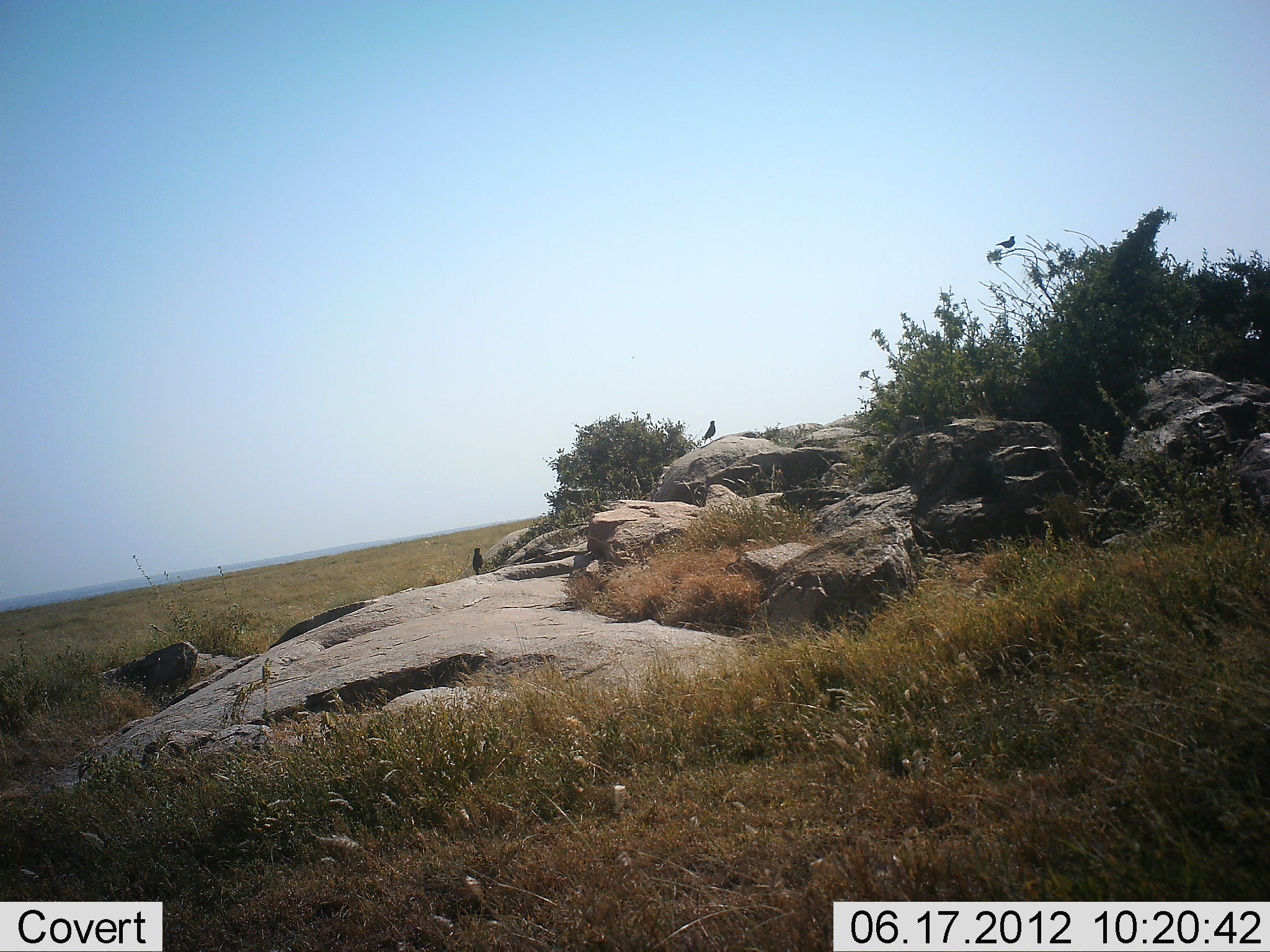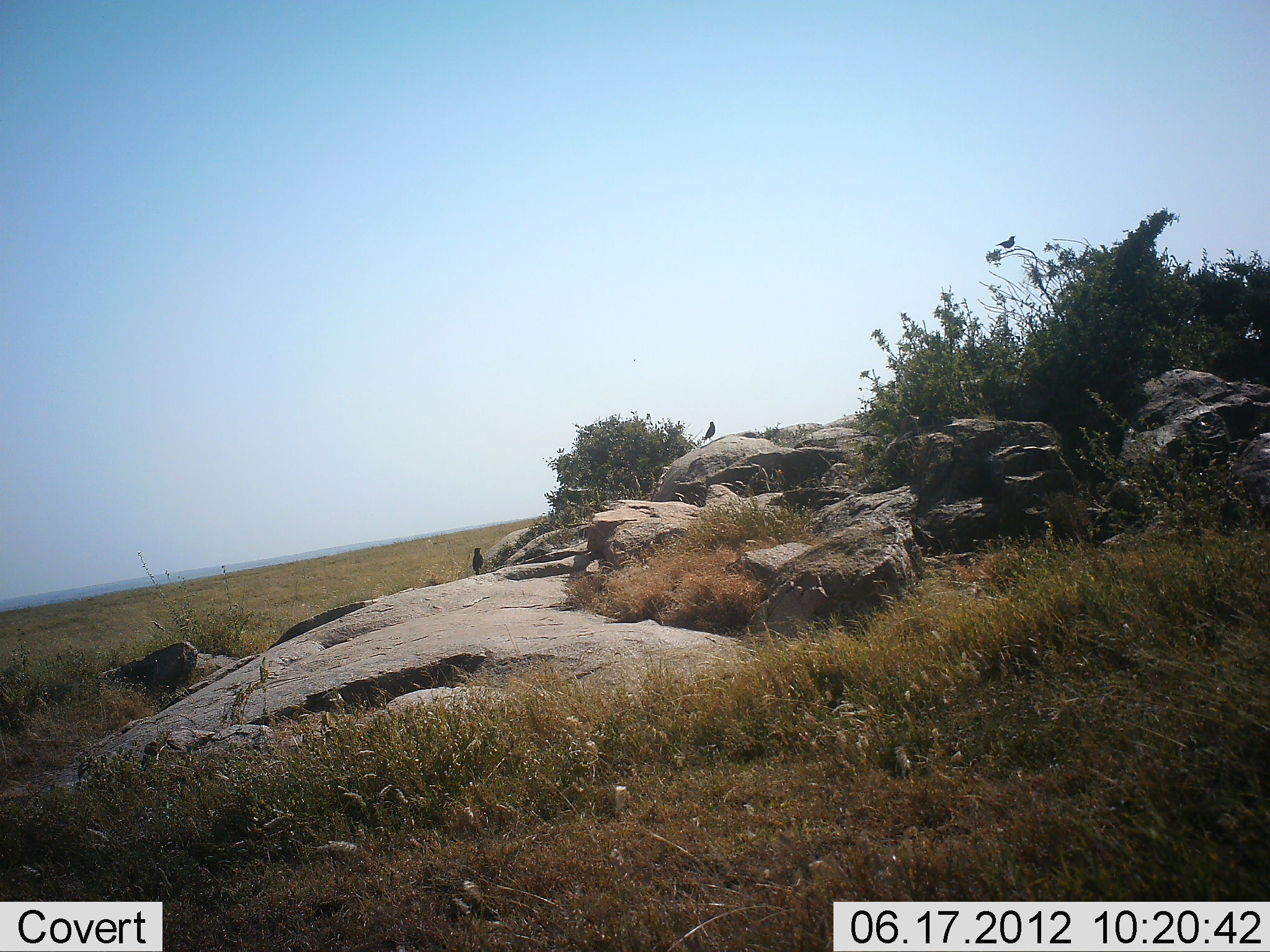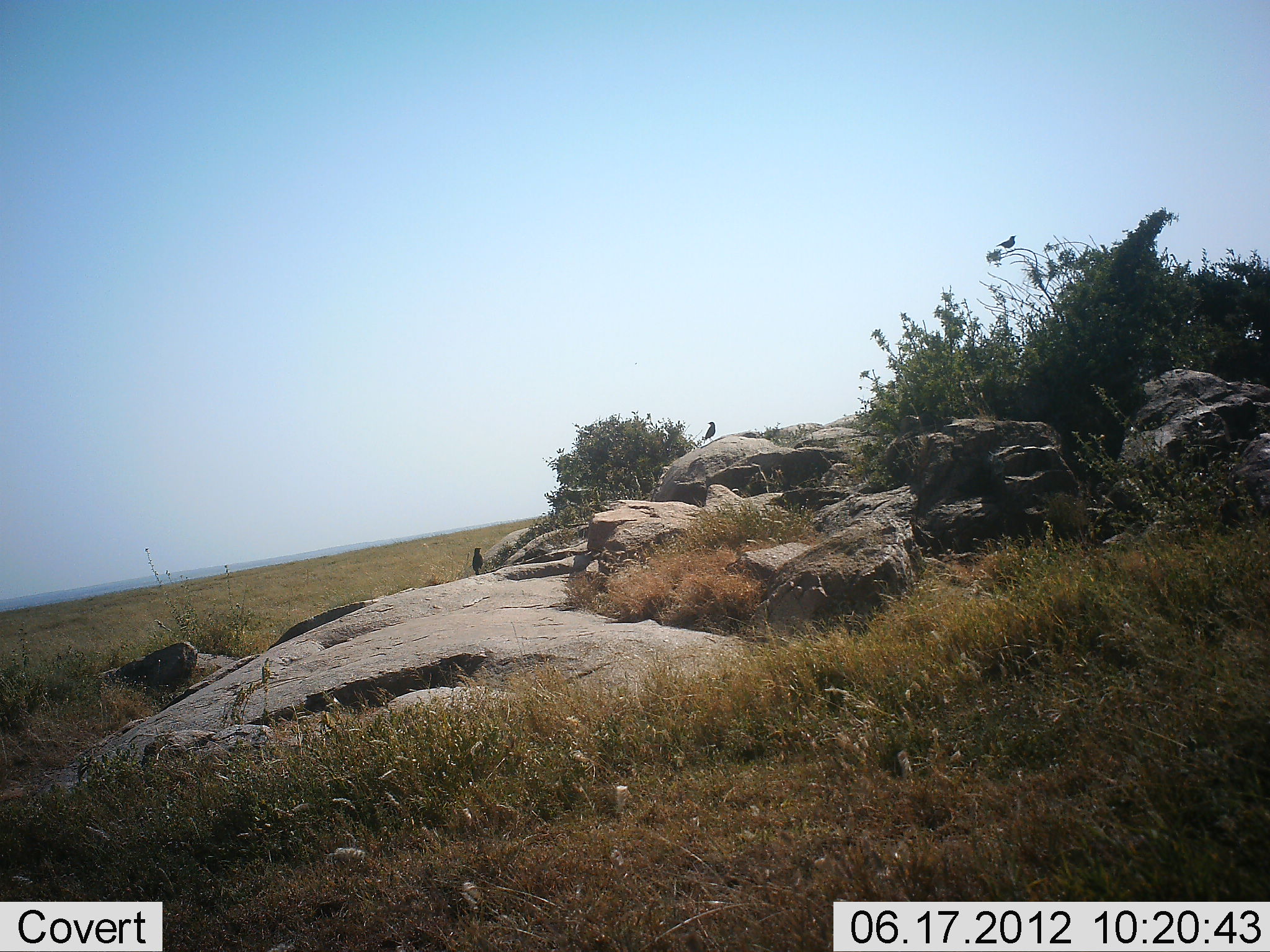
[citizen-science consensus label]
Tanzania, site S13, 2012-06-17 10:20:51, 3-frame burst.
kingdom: Animalia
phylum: Chordata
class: Aves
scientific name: Aves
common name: bird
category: otherbird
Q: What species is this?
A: Otherbird (bird) (Aves).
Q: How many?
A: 2.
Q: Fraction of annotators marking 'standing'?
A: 73%.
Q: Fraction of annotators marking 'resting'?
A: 27%.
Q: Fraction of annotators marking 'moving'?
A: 0%.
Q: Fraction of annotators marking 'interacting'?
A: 0%.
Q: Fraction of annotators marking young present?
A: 0%.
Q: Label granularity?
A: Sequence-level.